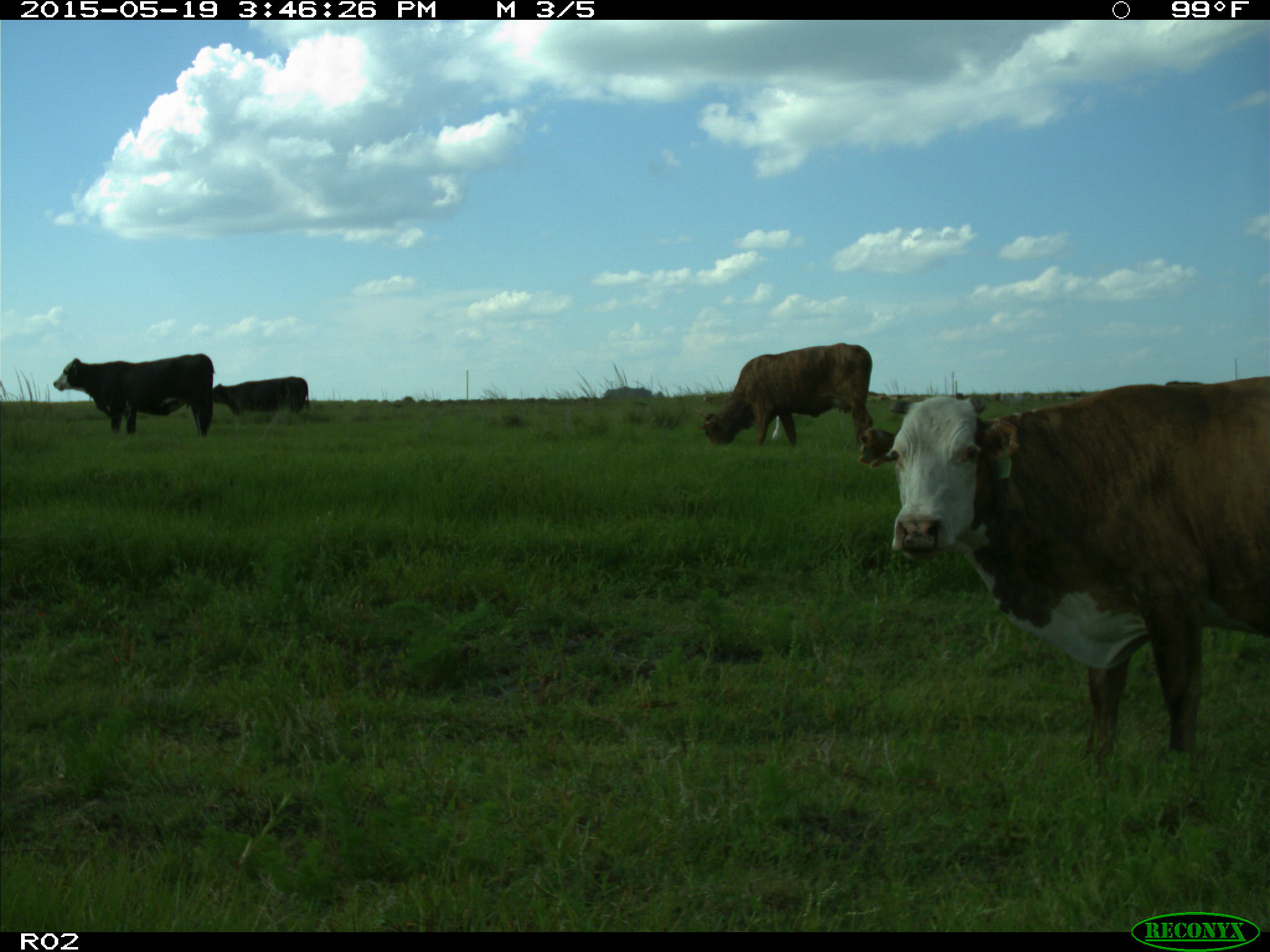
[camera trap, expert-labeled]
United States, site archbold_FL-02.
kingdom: Animalia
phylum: Chordata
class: Mammalia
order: Artiodactyla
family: Bovidae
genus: Bos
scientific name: Bos taurus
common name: domestic cow